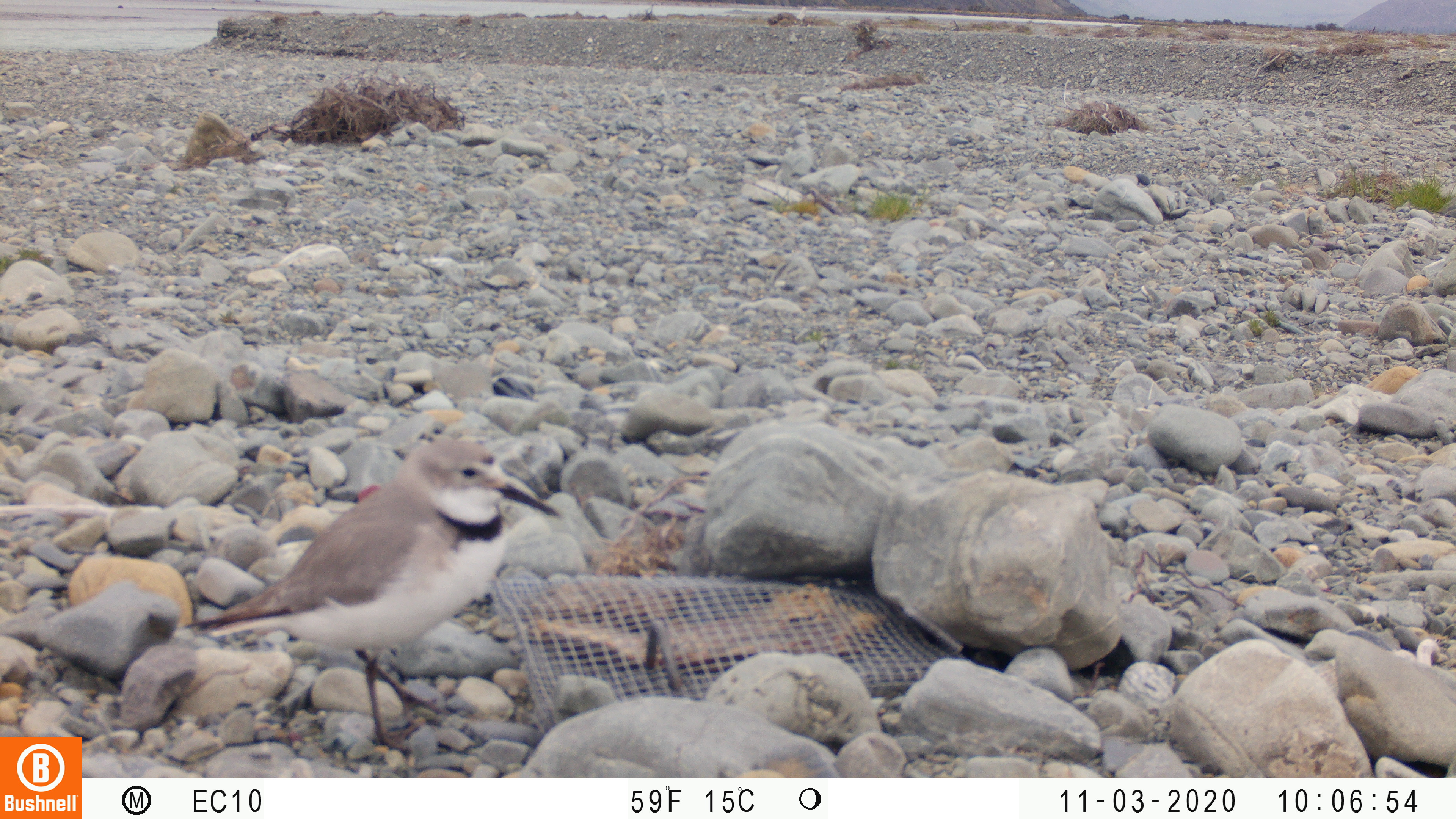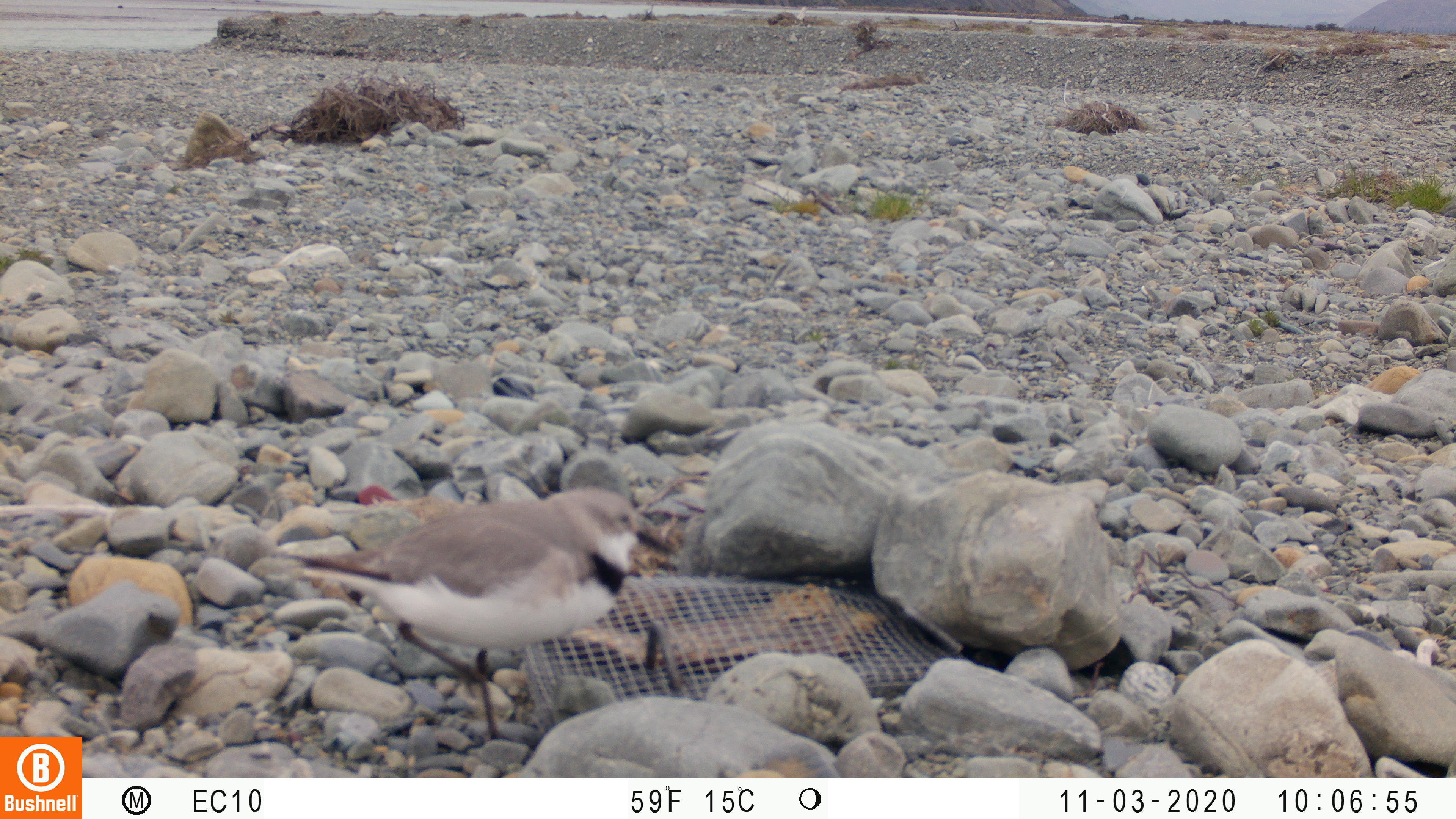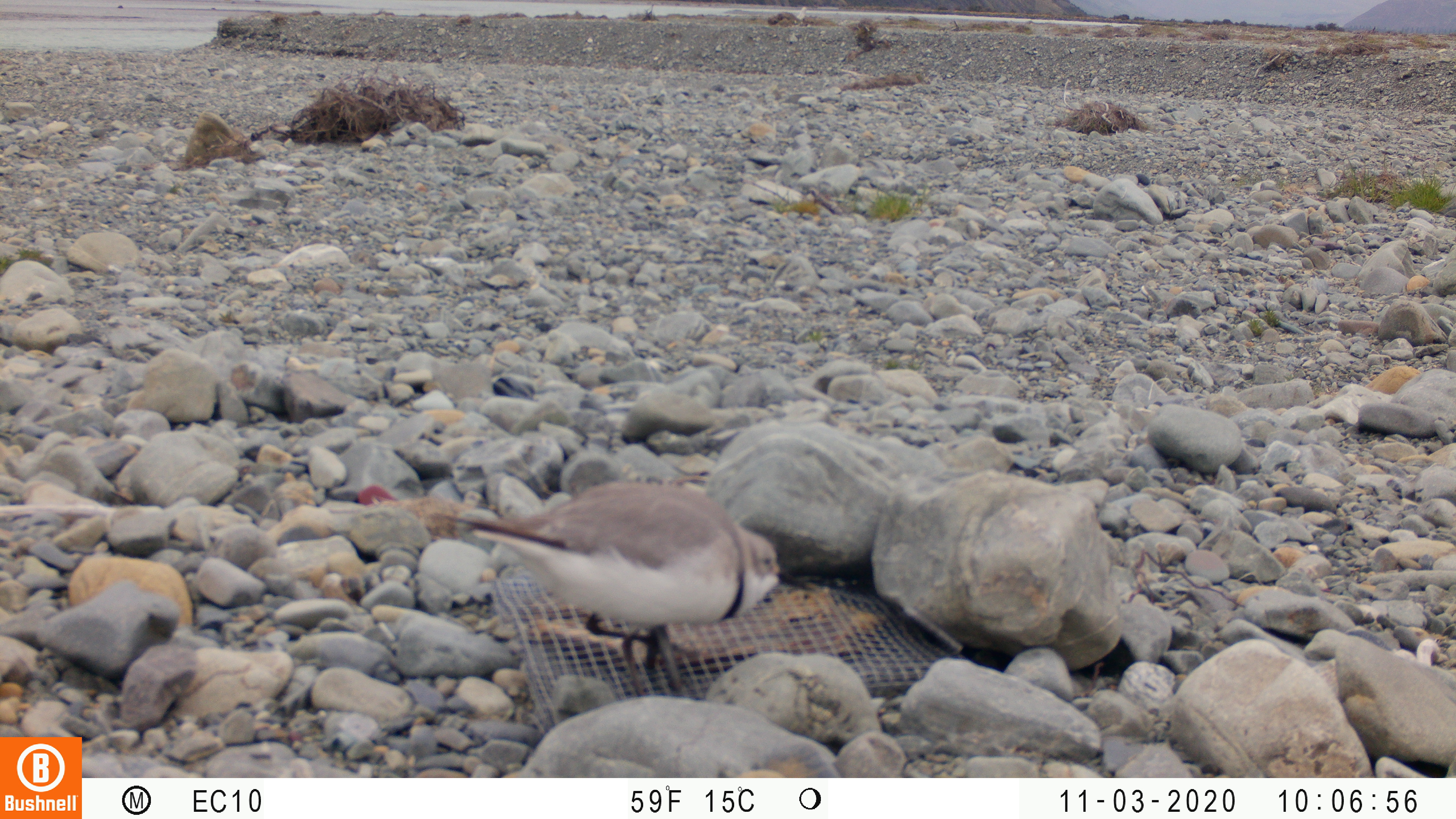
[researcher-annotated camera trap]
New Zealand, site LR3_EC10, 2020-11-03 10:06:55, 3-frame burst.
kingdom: Animalia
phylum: Chordata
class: Aves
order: Charadriiformes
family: Charadriidae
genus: Anarhynchus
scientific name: Anarhynchus frontalis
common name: wrybill